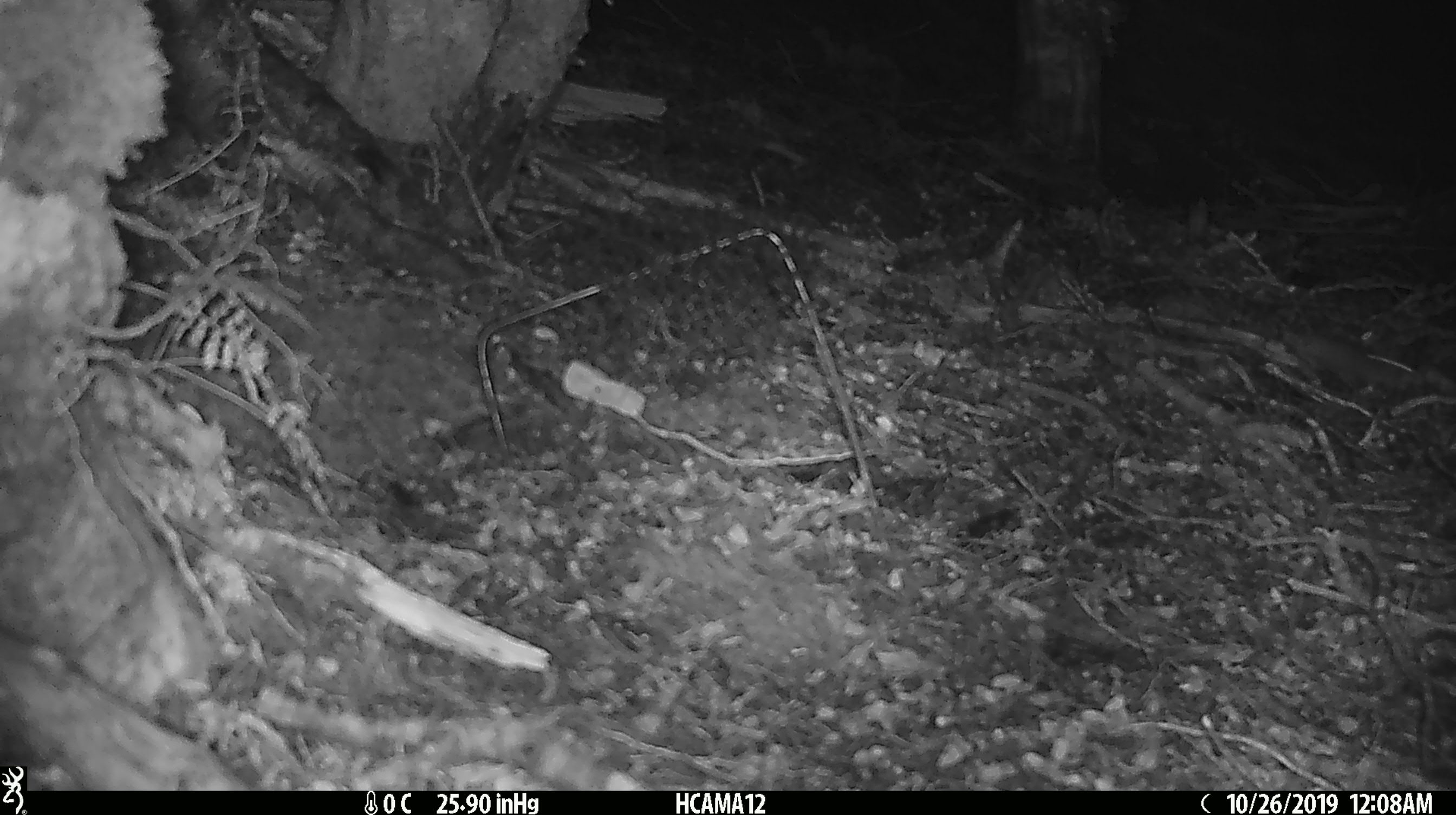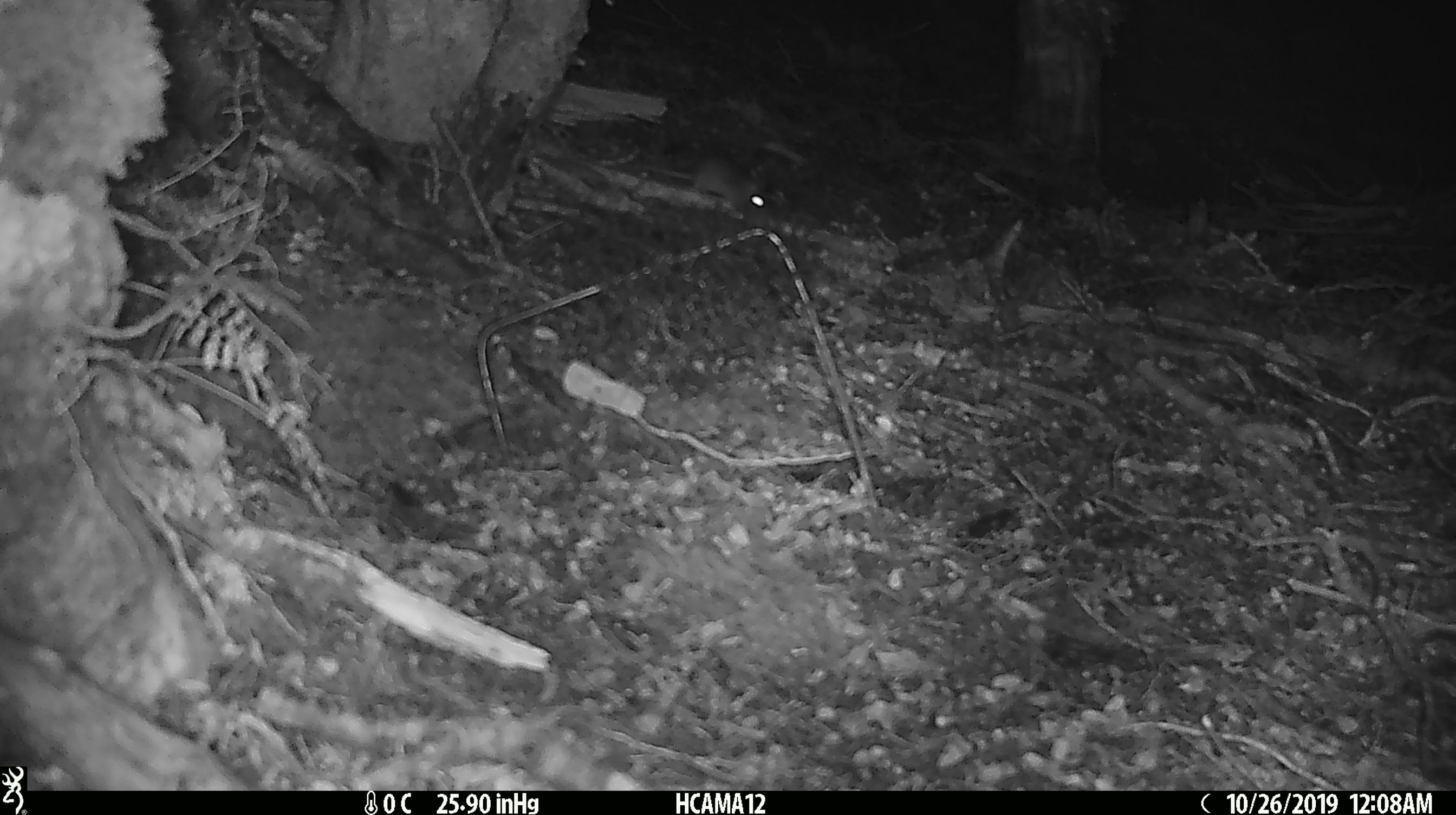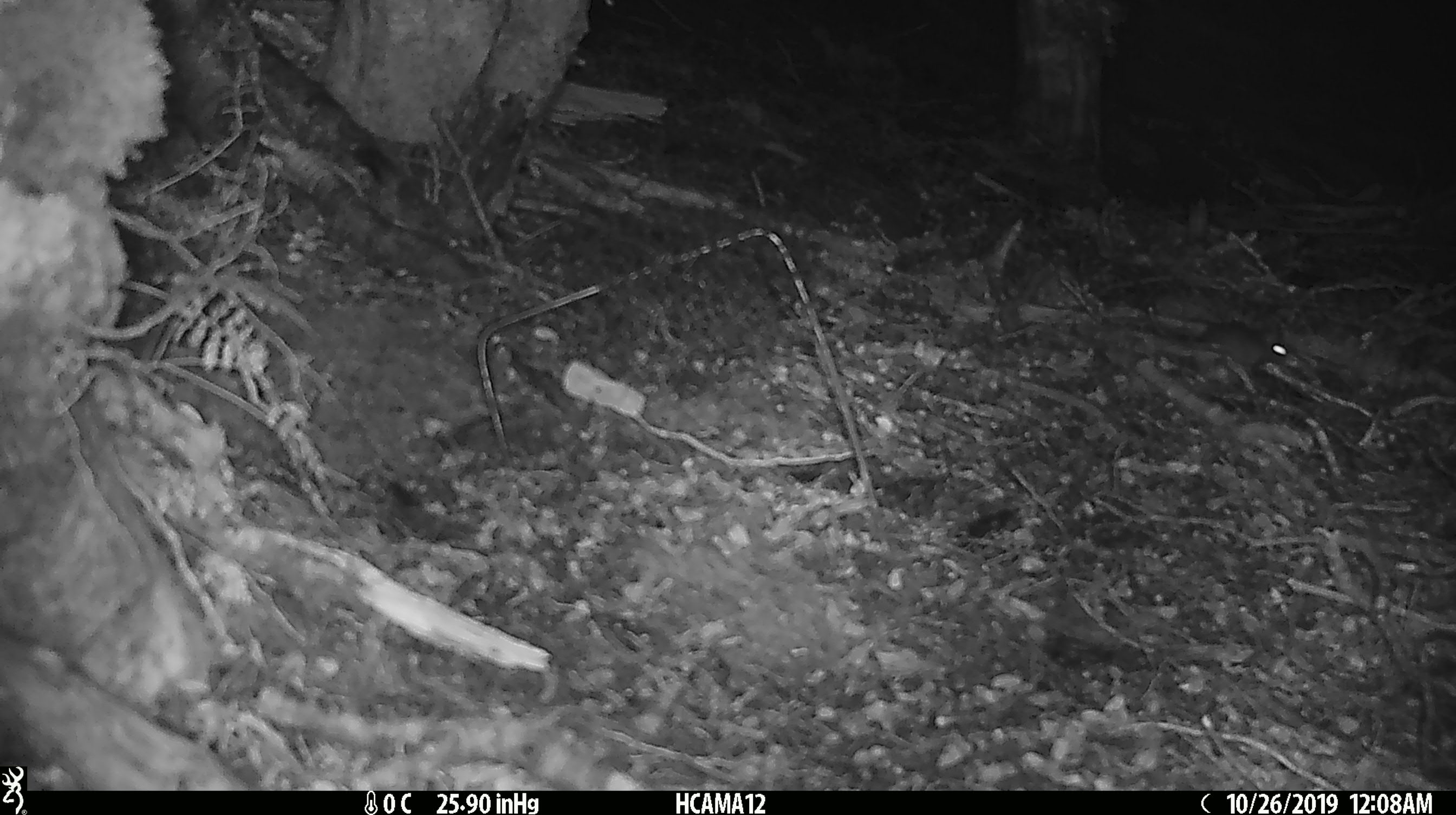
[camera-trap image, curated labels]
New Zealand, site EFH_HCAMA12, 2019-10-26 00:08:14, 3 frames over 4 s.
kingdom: Animalia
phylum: Chordata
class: Mammalia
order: Rodentia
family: Muridae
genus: Mus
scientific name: Mus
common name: mouse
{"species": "mouse (Mus)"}